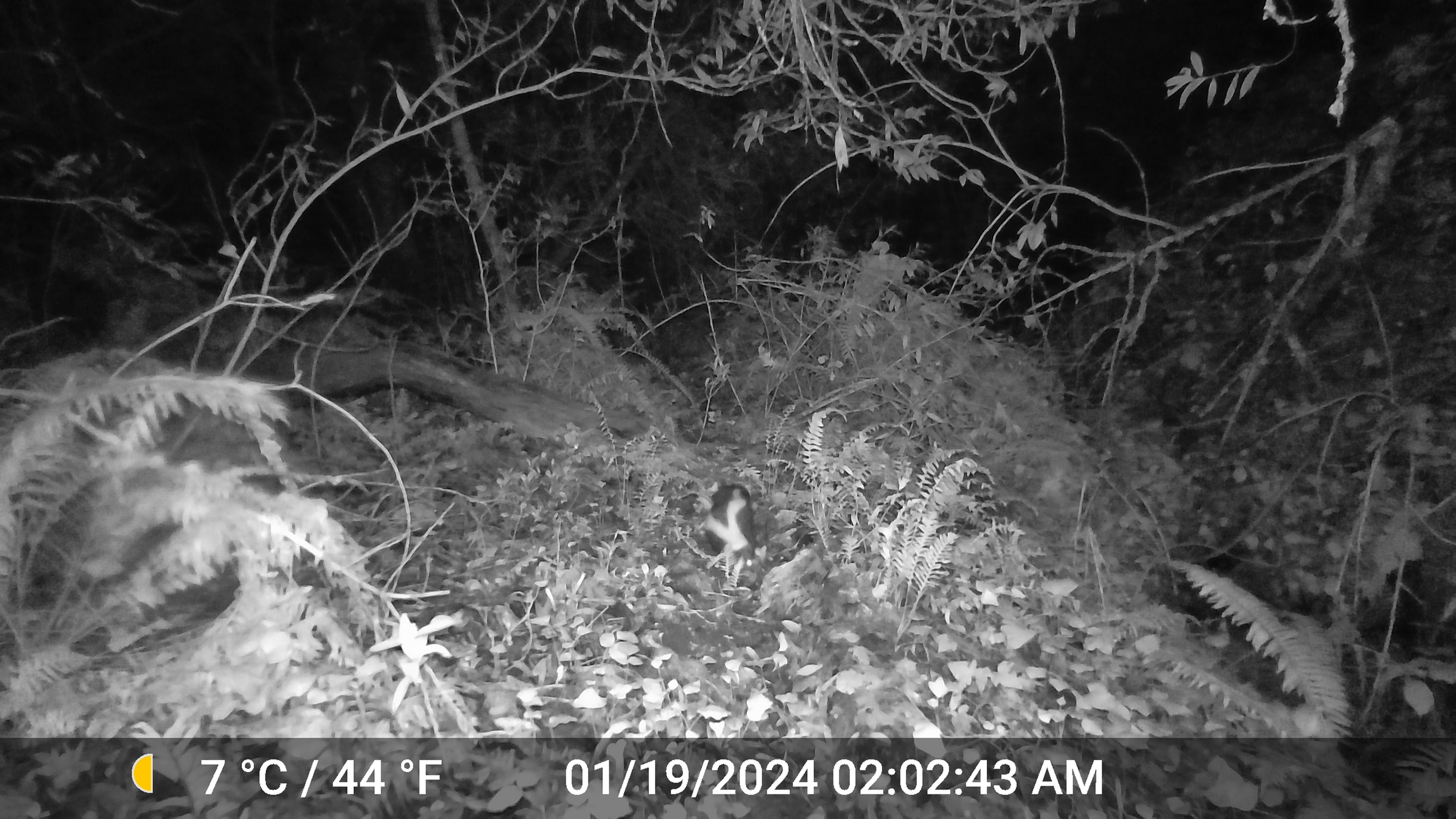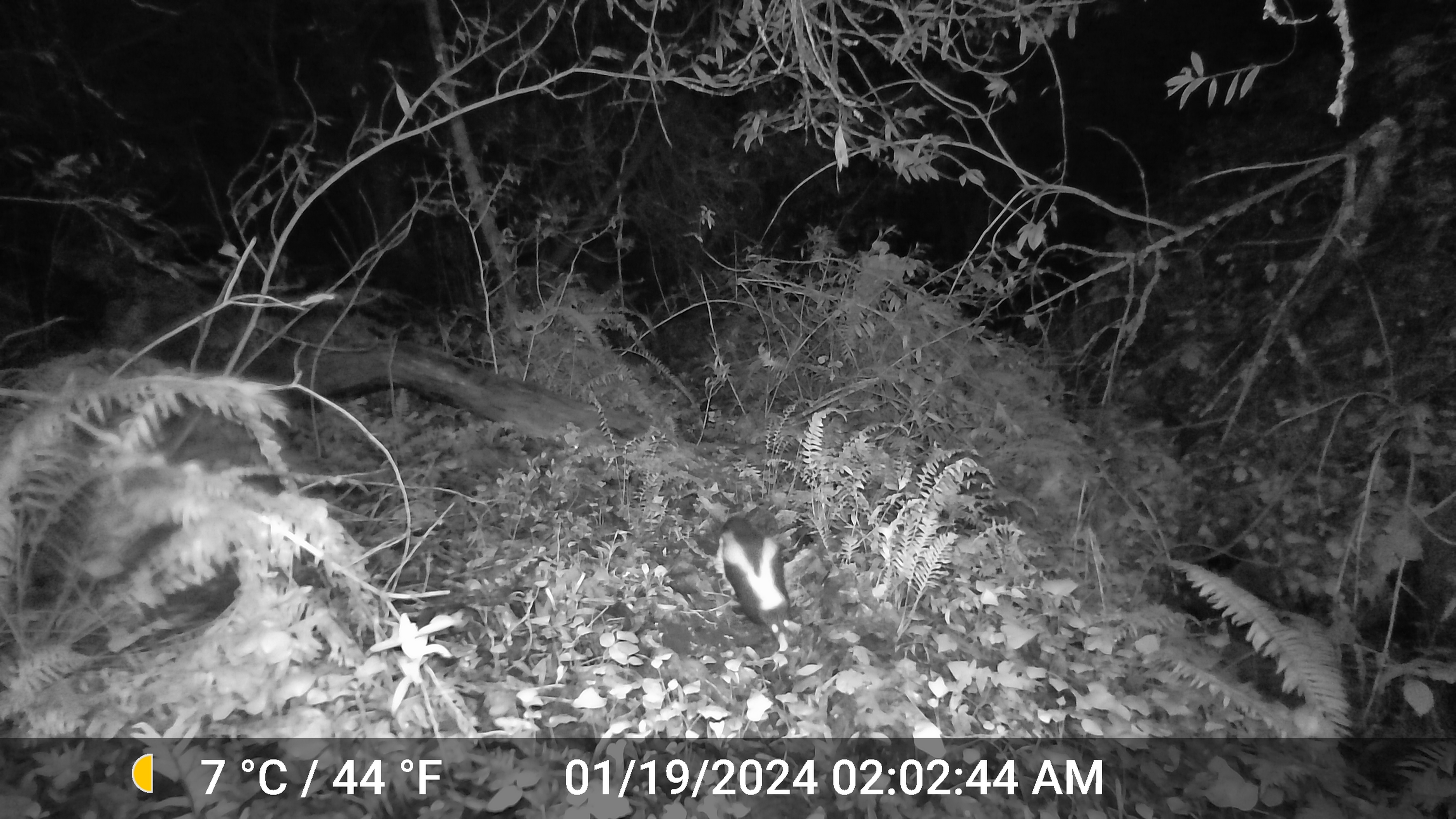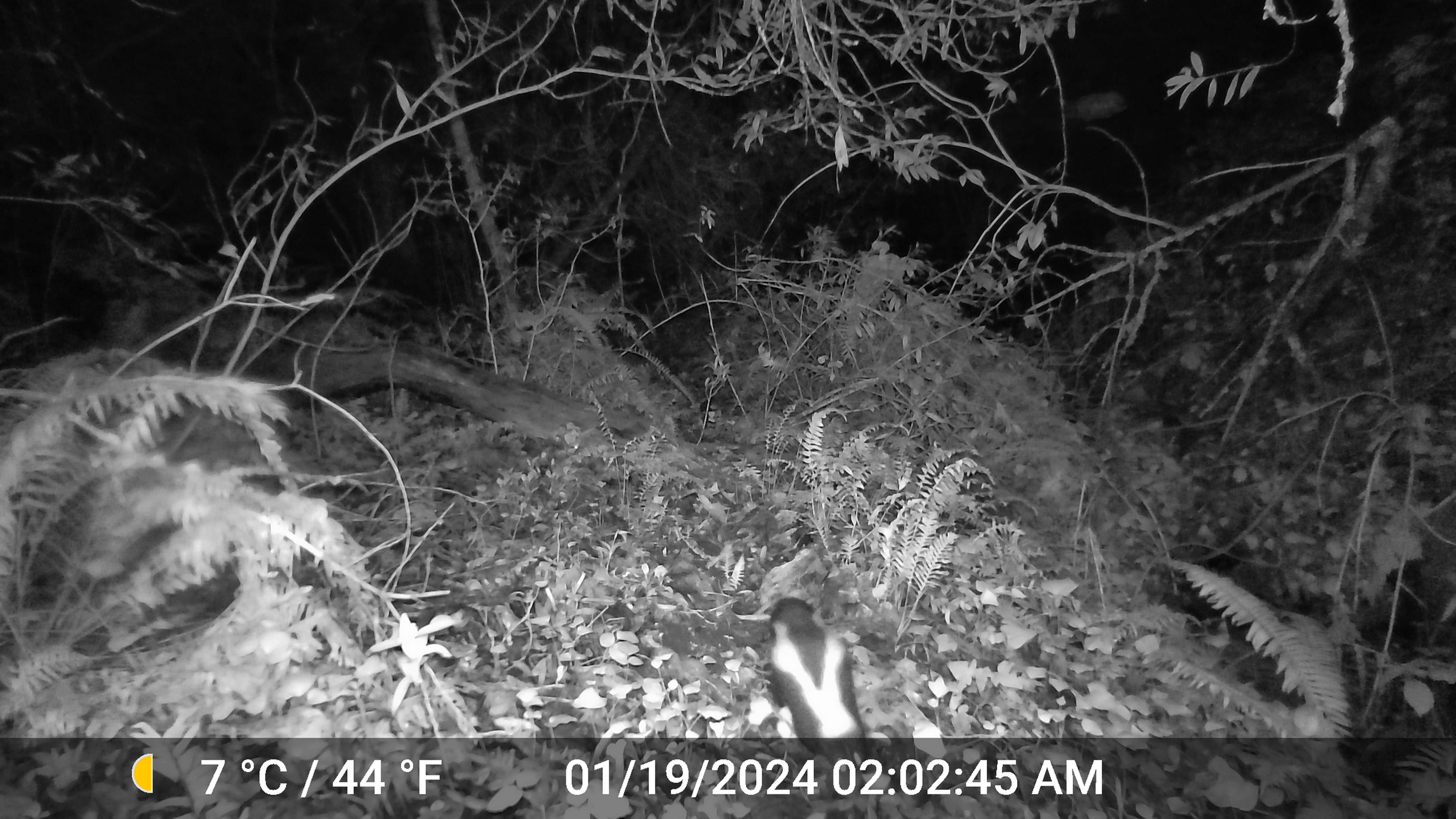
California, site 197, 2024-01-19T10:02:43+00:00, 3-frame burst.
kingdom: Animalia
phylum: Chordata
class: Mammalia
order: Carnivora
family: Mephitidae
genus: Mephitis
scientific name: Mephitis mephitis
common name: striped skunk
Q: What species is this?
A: Striped skunk (Mephitis mephitis).